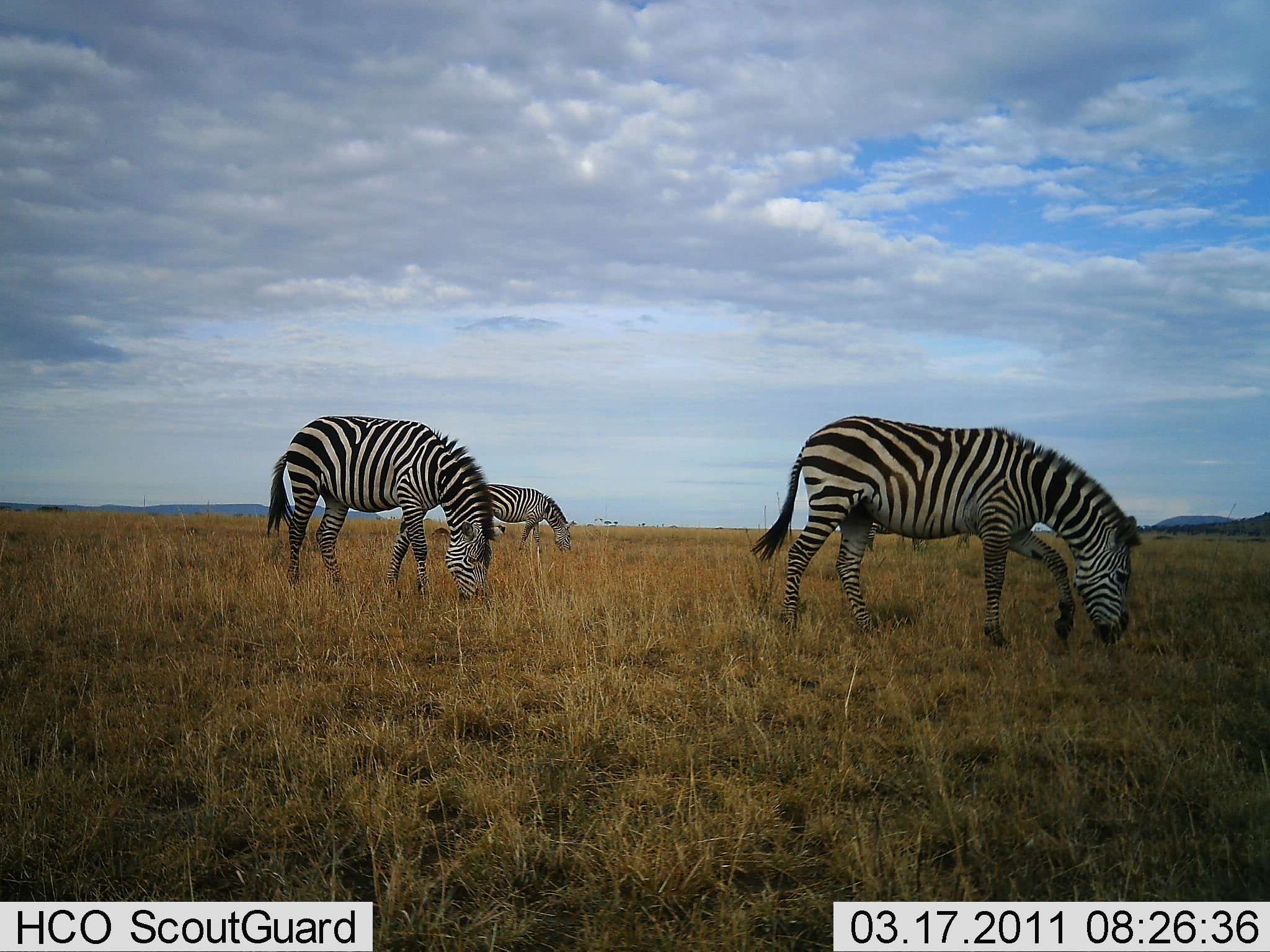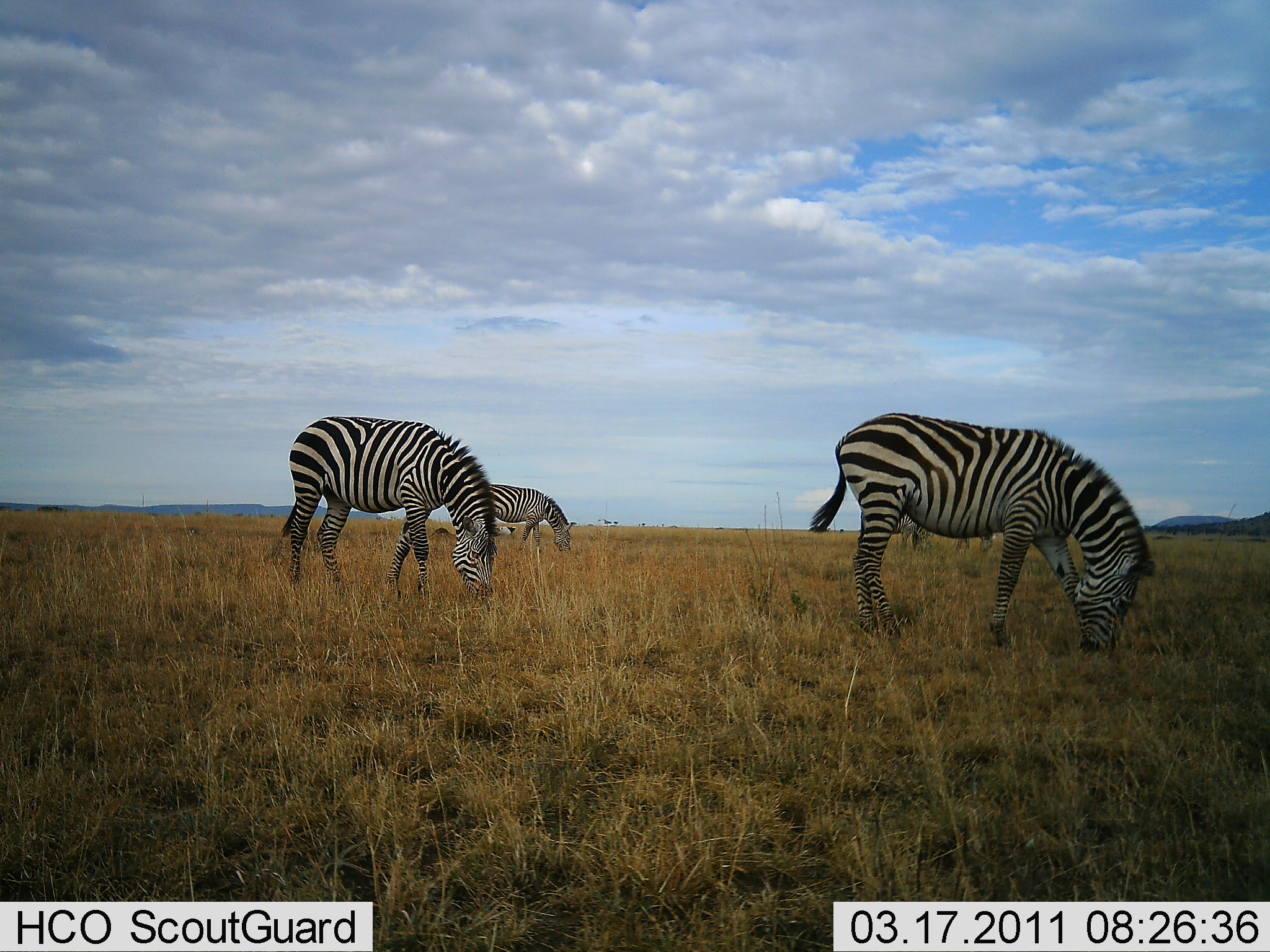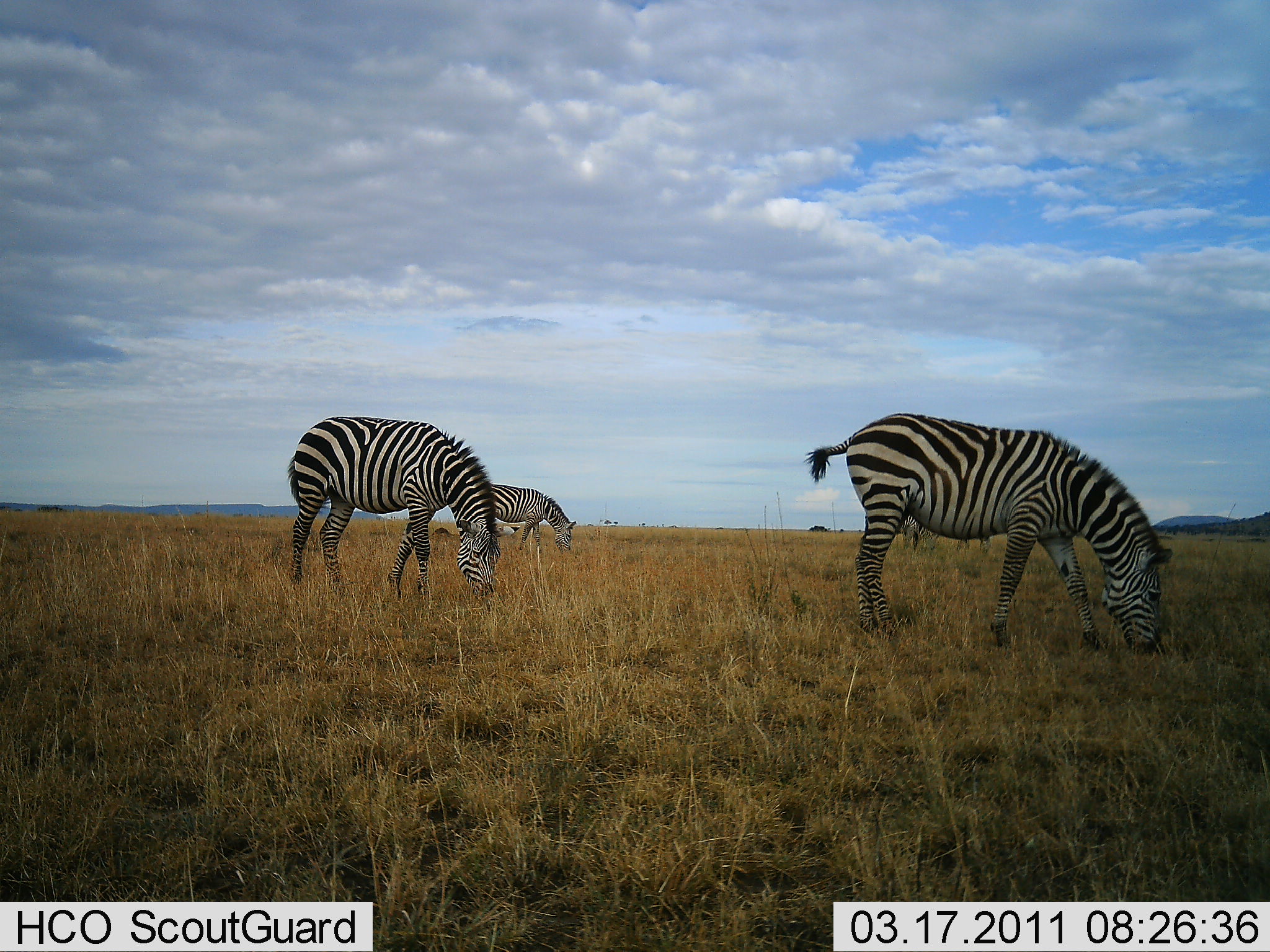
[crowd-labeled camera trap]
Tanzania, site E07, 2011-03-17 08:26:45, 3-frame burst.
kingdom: Animalia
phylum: Chordata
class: Mammalia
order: Perissodactyla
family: Equidae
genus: Equus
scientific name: Equus quagga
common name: plains zebra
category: zebra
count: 3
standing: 18%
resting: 0%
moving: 9%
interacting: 0%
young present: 0%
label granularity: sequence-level